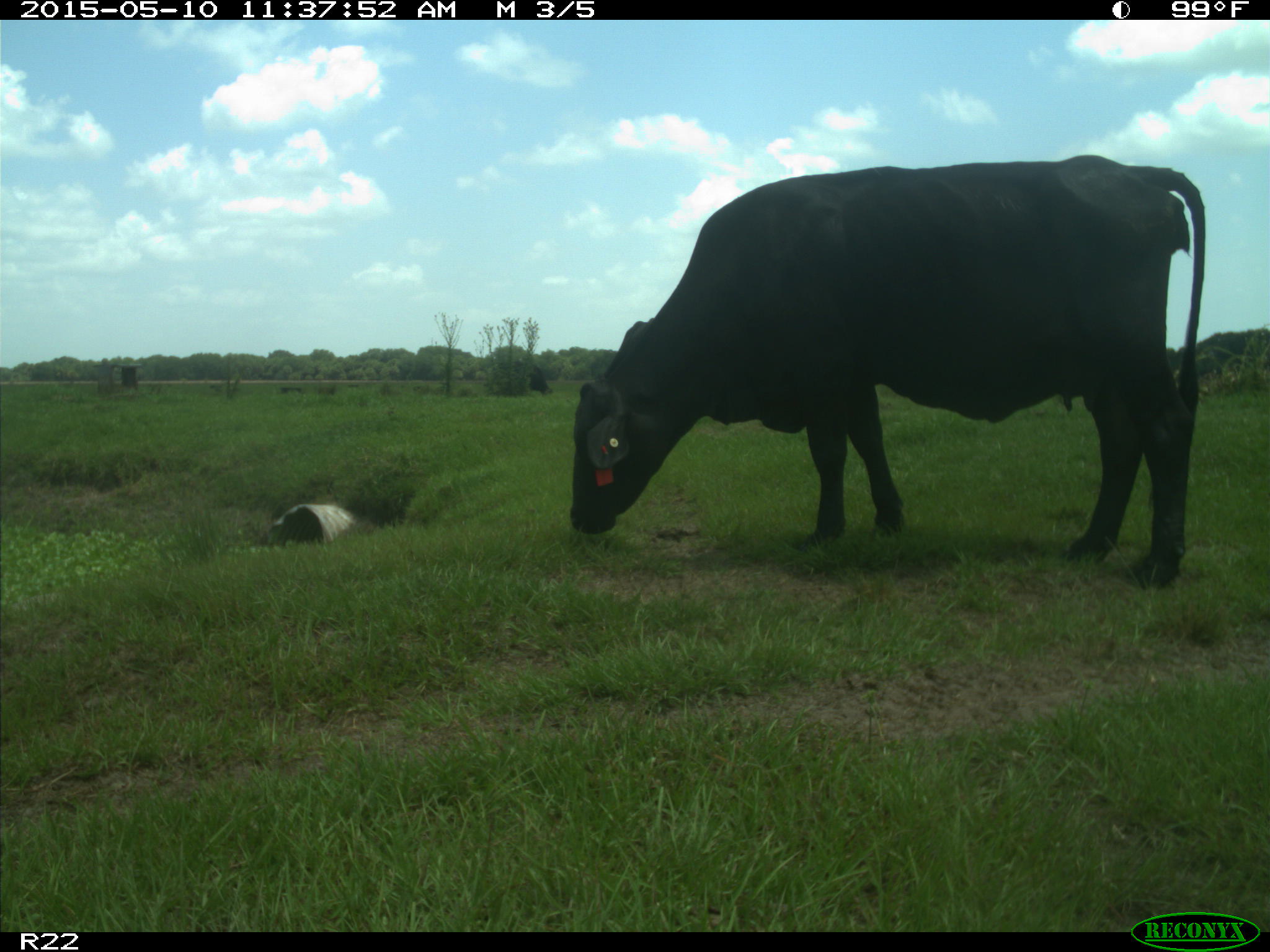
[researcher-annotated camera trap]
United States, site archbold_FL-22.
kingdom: Animalia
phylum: Chordata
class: Mammalia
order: Artiodactyla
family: Bovidae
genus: Bos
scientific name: Bos taurus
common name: domestic cow